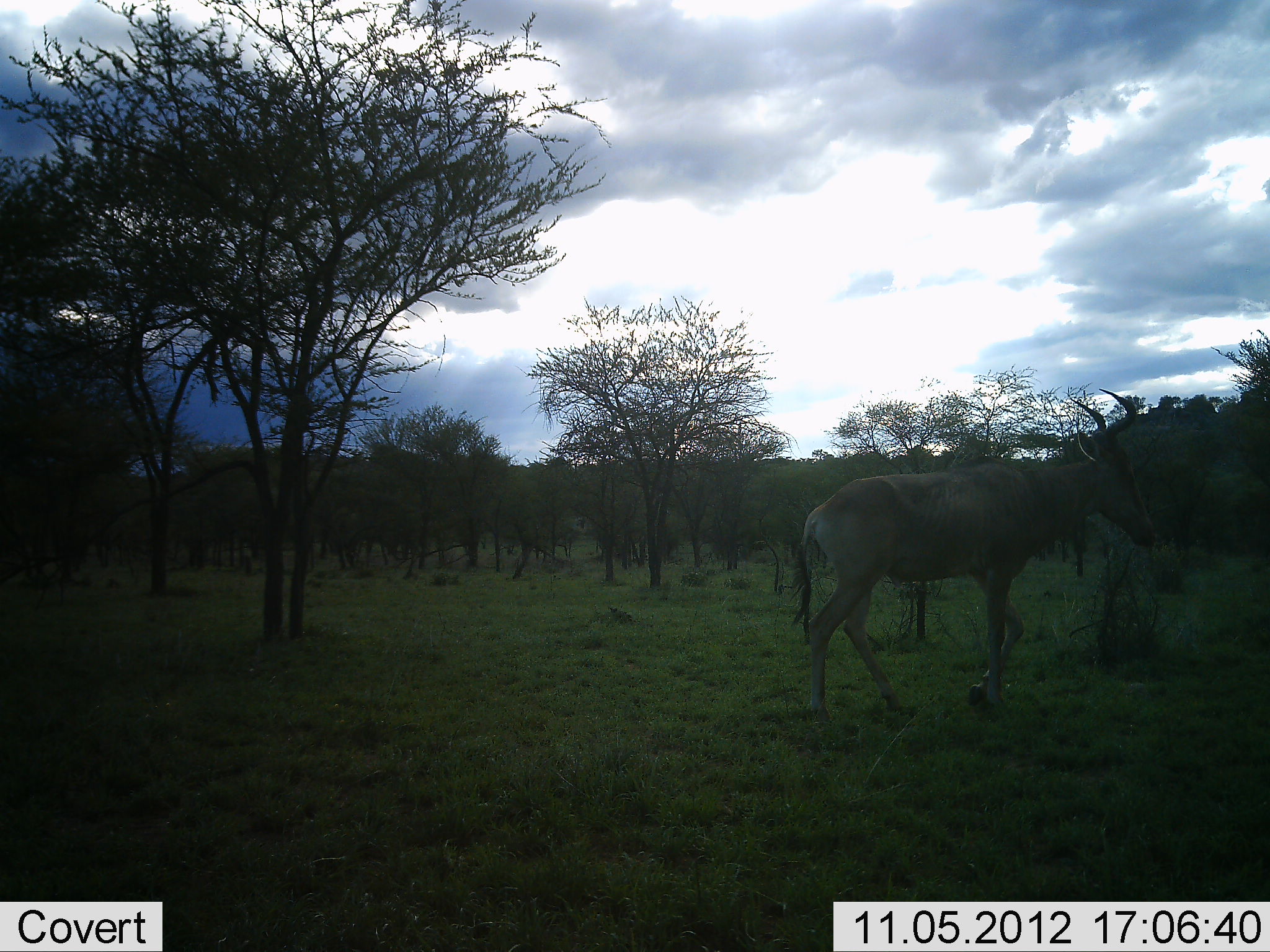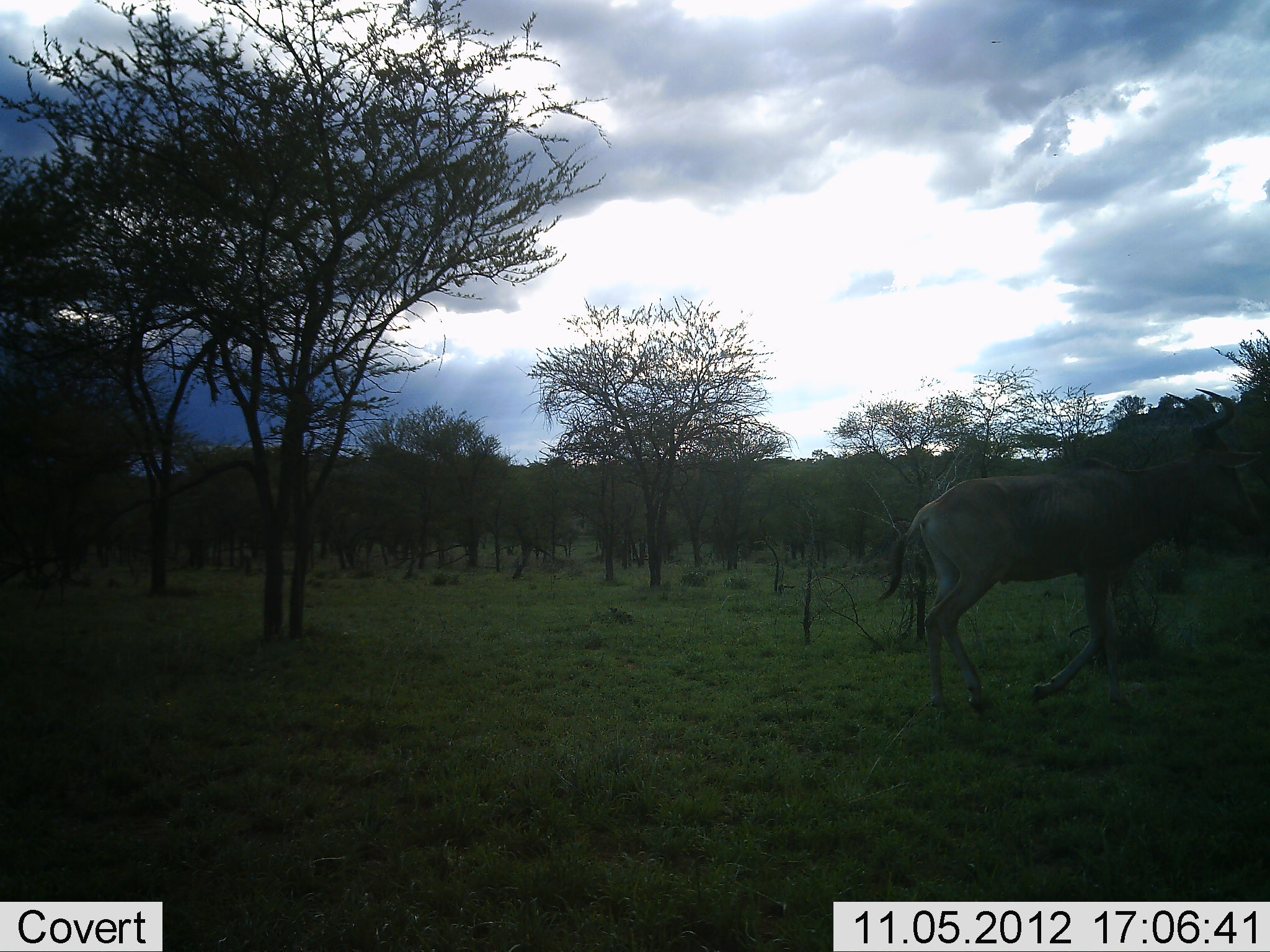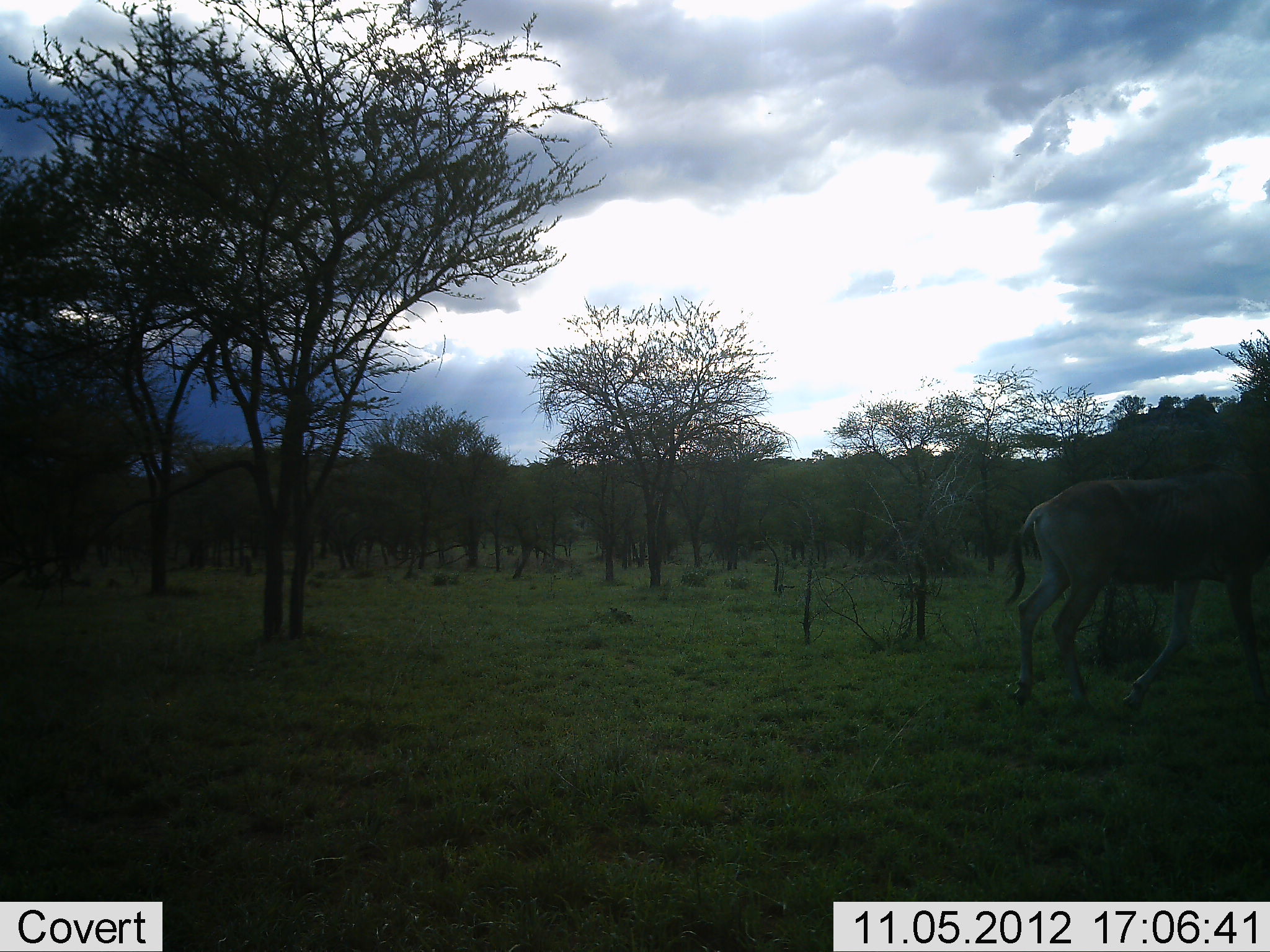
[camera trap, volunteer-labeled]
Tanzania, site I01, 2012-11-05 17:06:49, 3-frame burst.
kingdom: Animalia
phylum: Chordata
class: Mammalia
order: Artiodactyla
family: Bovidae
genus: Alcelaphus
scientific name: Alcelaphus buselaphus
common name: hartebeest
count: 1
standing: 0%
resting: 0%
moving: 100%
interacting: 0%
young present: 0%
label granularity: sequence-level